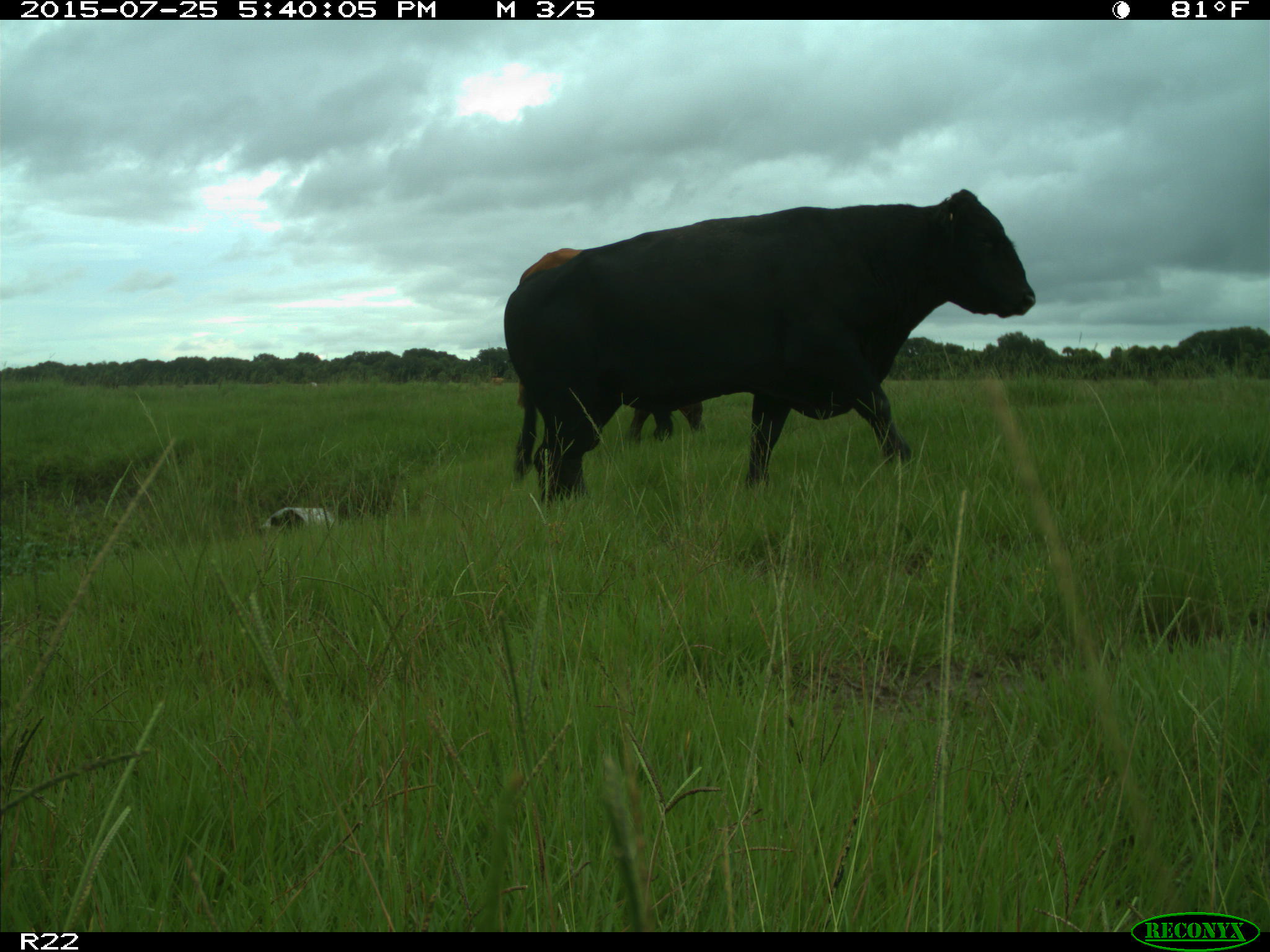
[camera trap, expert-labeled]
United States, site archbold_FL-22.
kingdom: Animalia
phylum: Chordata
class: Mammalia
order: Artiodactyla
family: Bovidae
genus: Bos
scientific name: Bos taurus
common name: domestic cow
Bos taurus (domestic cow).